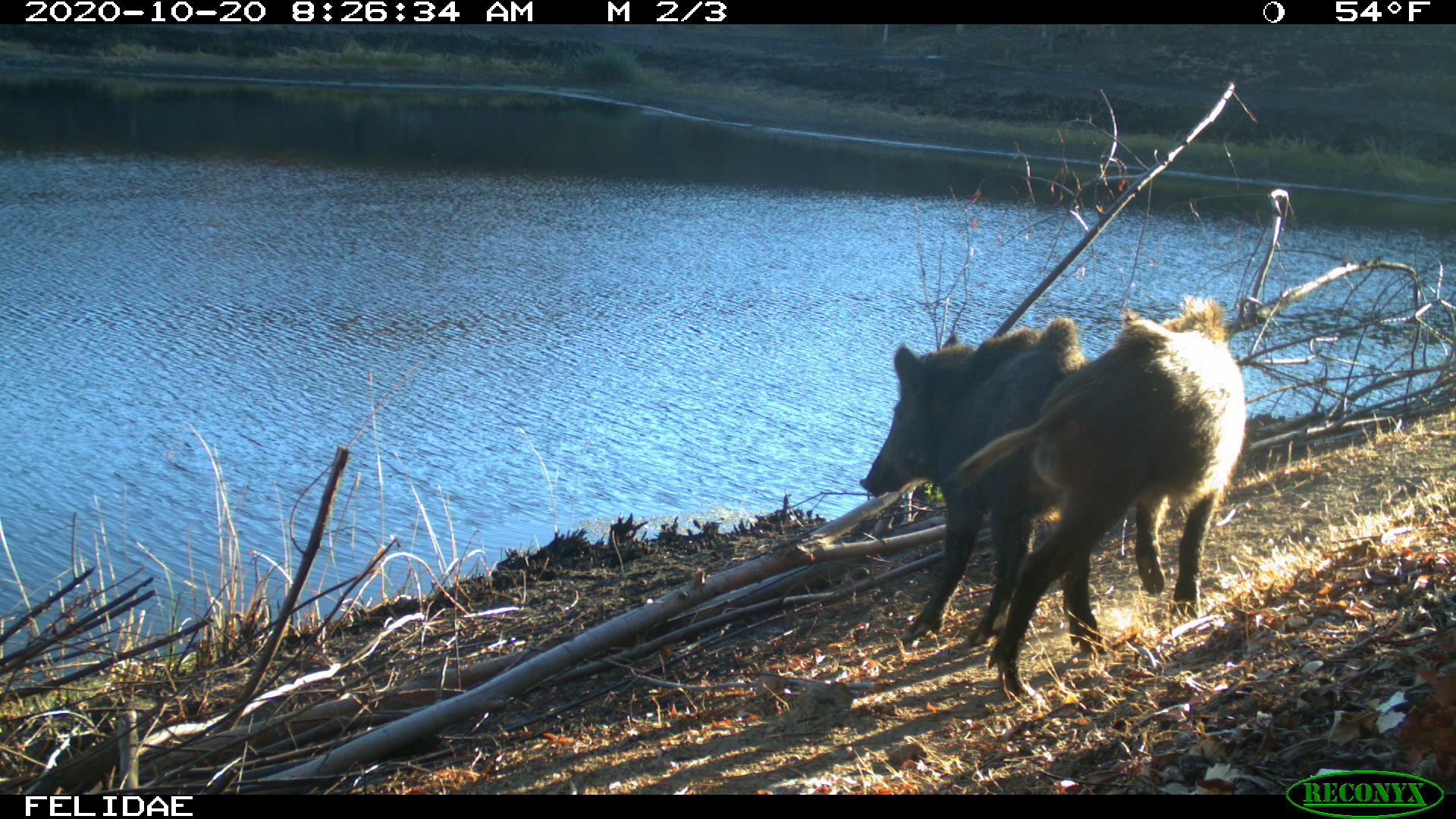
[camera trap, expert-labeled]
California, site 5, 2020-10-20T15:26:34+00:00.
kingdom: Animalia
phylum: Chordata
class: Mammalia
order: Artiodactyla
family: Suidae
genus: Sus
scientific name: Sus scrofa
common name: wild boar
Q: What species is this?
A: Wild boar (Sus scrofa).